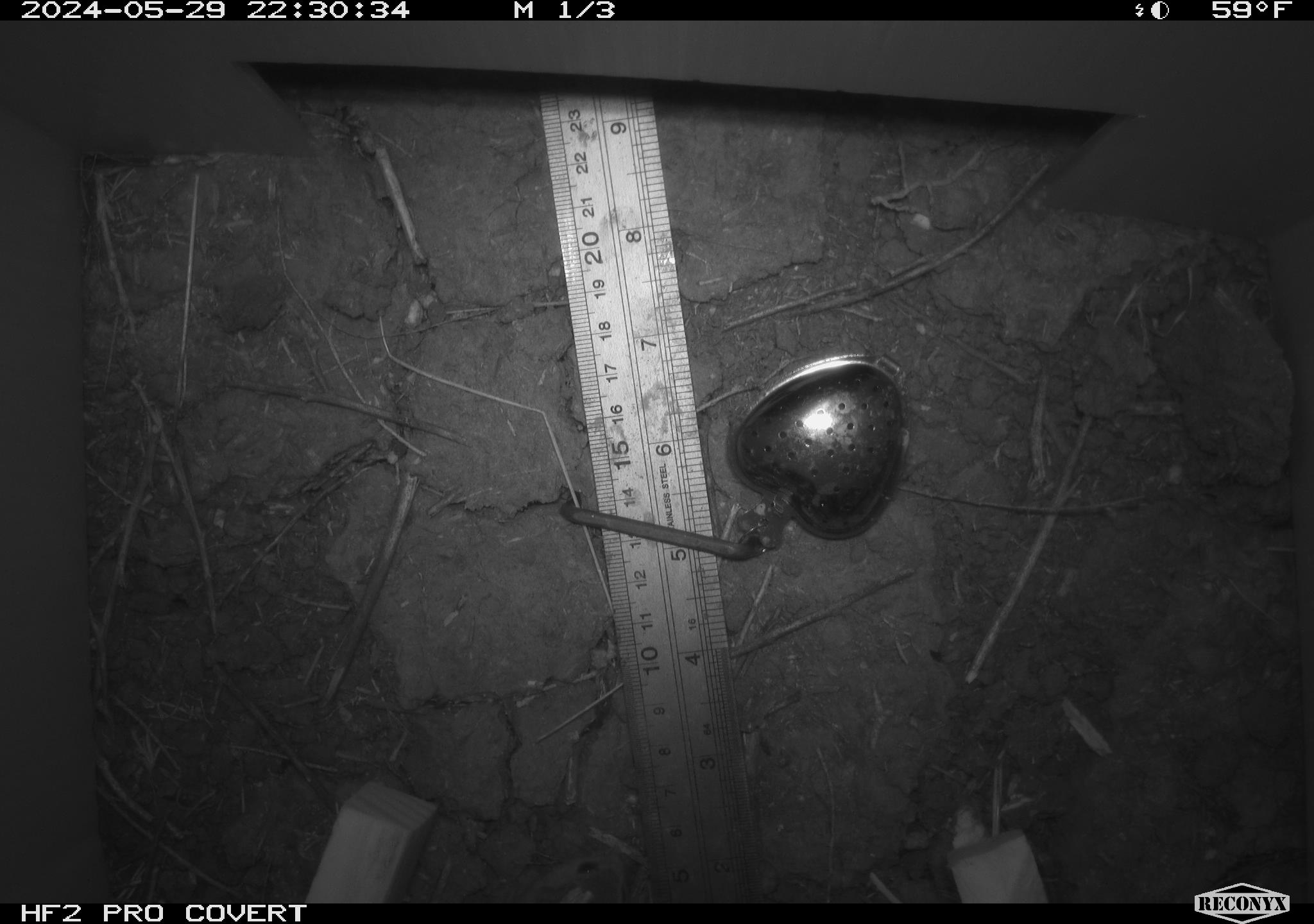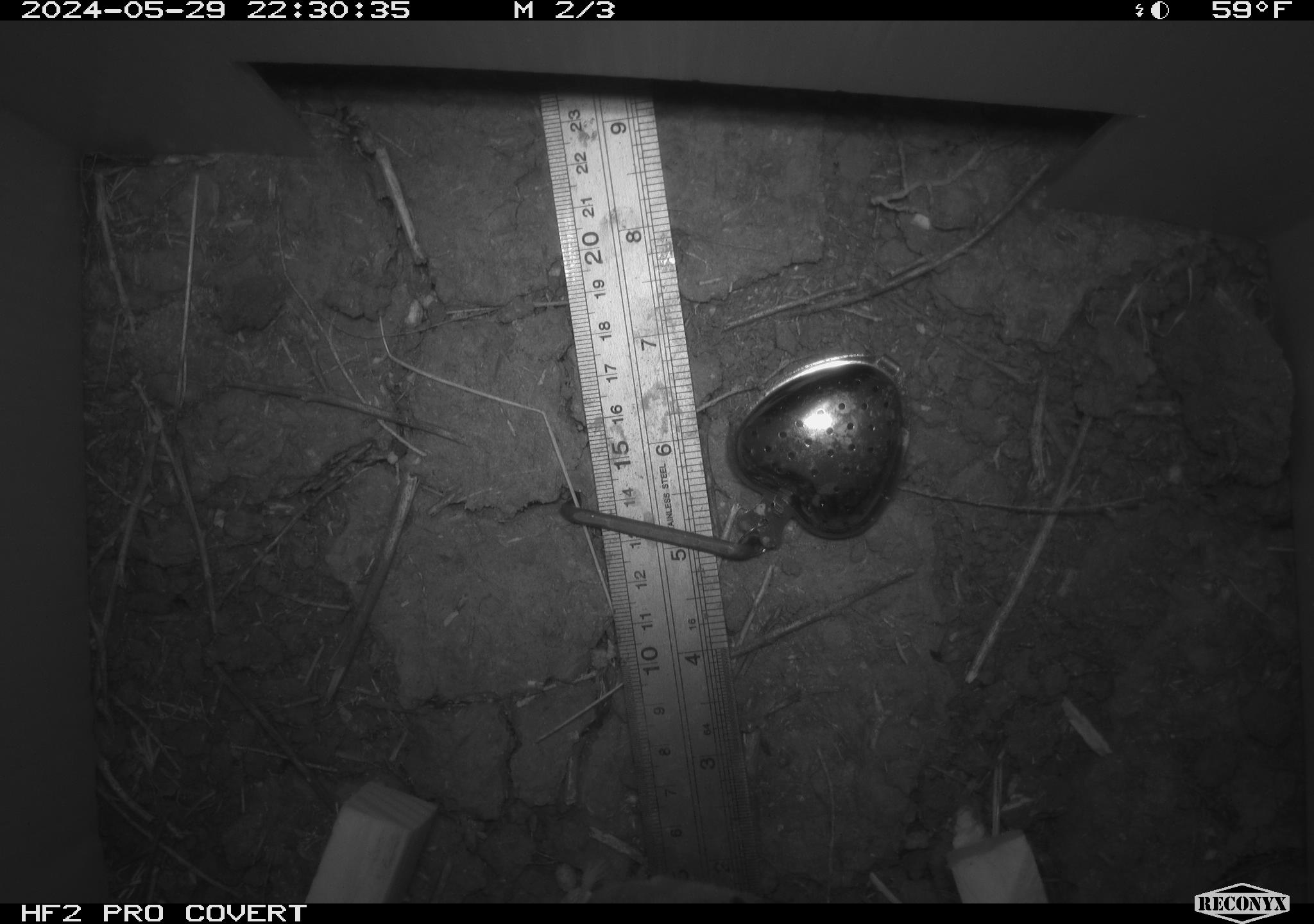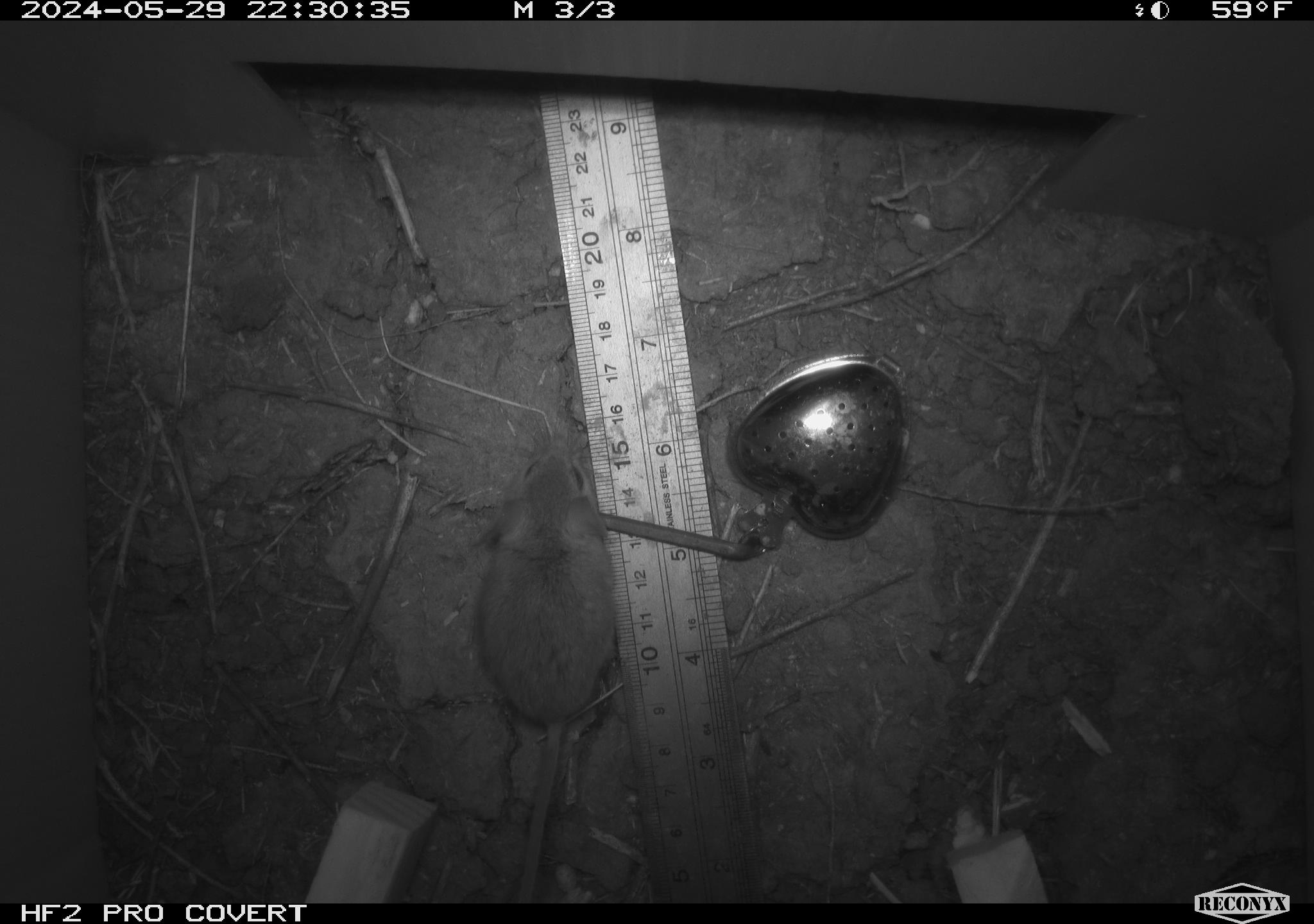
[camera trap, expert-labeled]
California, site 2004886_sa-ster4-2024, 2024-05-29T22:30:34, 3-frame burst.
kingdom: Animalia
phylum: Chordata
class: Mammalia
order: Rodentia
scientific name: Rodentia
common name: mouse species